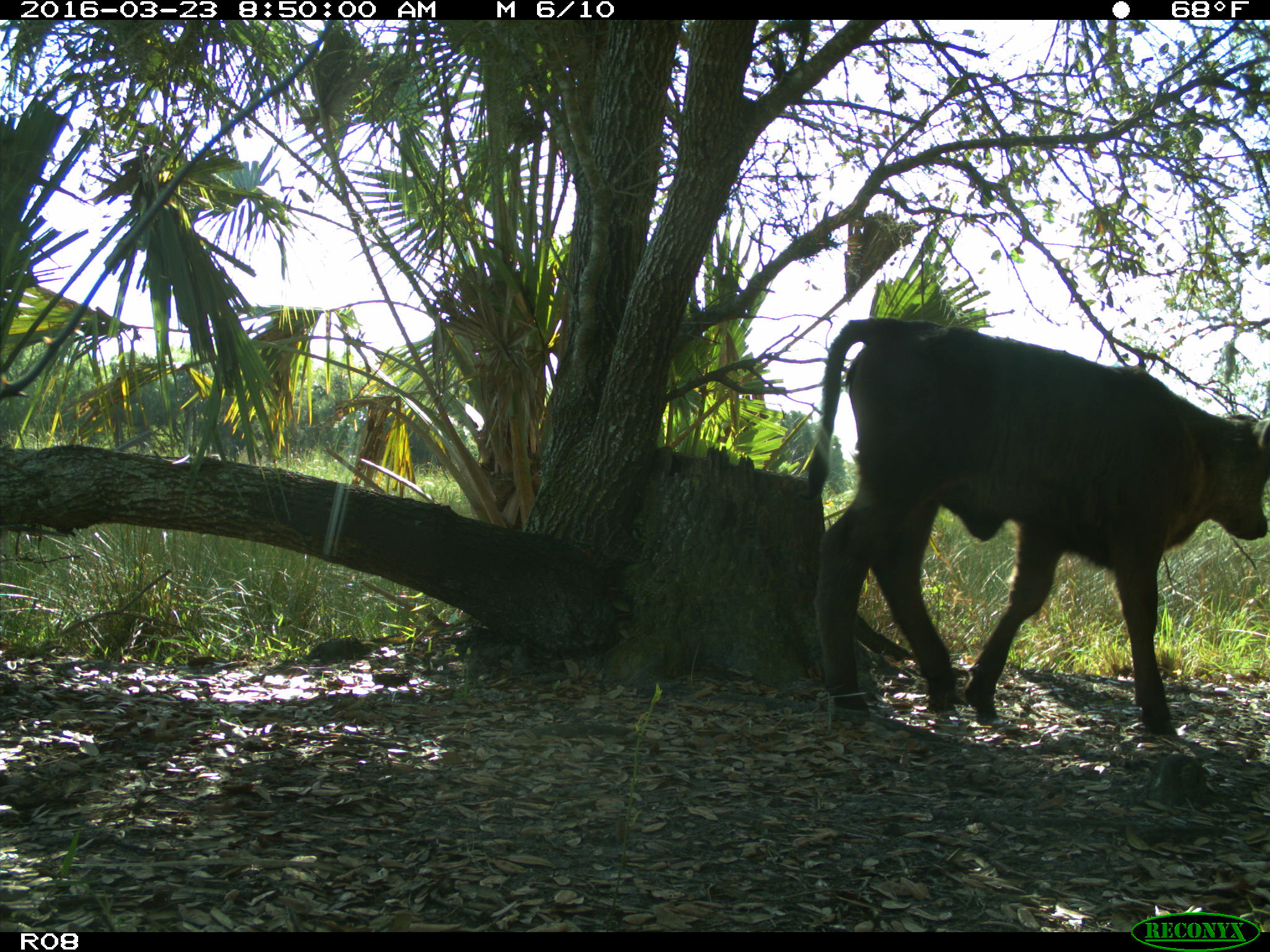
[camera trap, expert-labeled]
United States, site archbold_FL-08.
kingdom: Animalia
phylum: Chordata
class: Mammalia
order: Artiodactyla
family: Bovidae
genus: Bos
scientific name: Bos taurus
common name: domestic cow